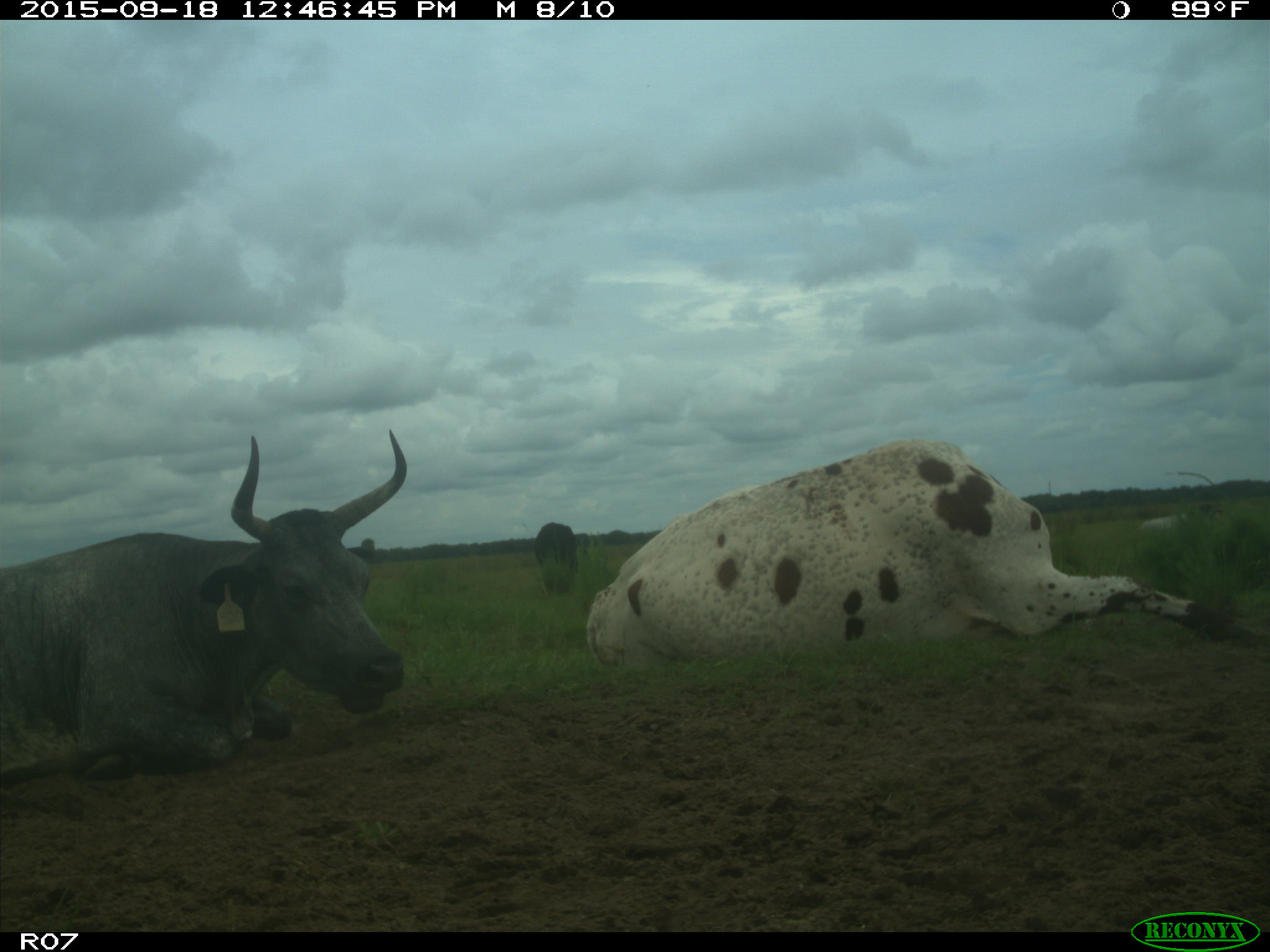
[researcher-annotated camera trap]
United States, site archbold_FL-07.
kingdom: Animalia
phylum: Chordata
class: Mammalia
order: Artiodactyla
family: Bovidae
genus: Bos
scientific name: Bos taurus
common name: domestic cow